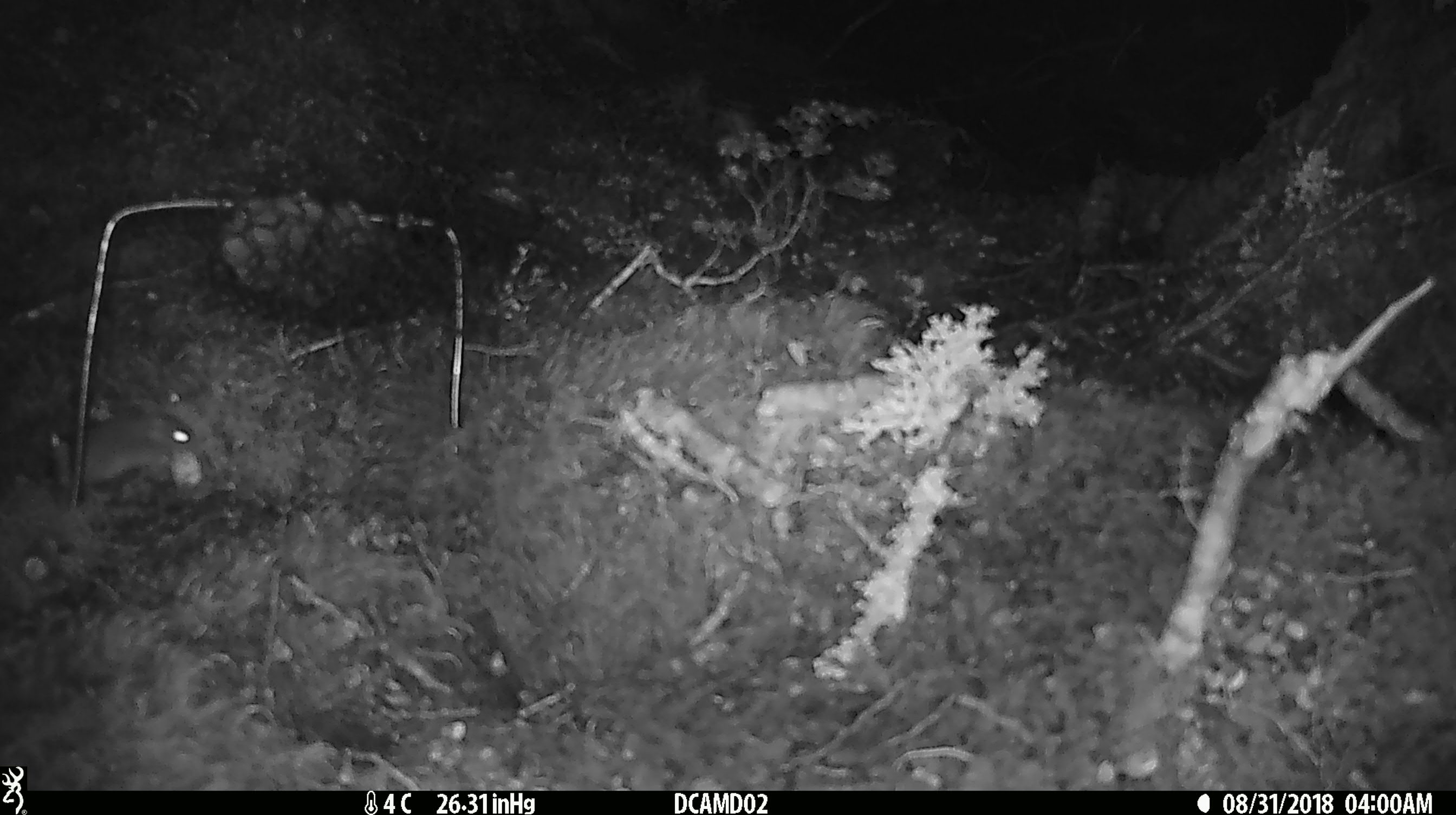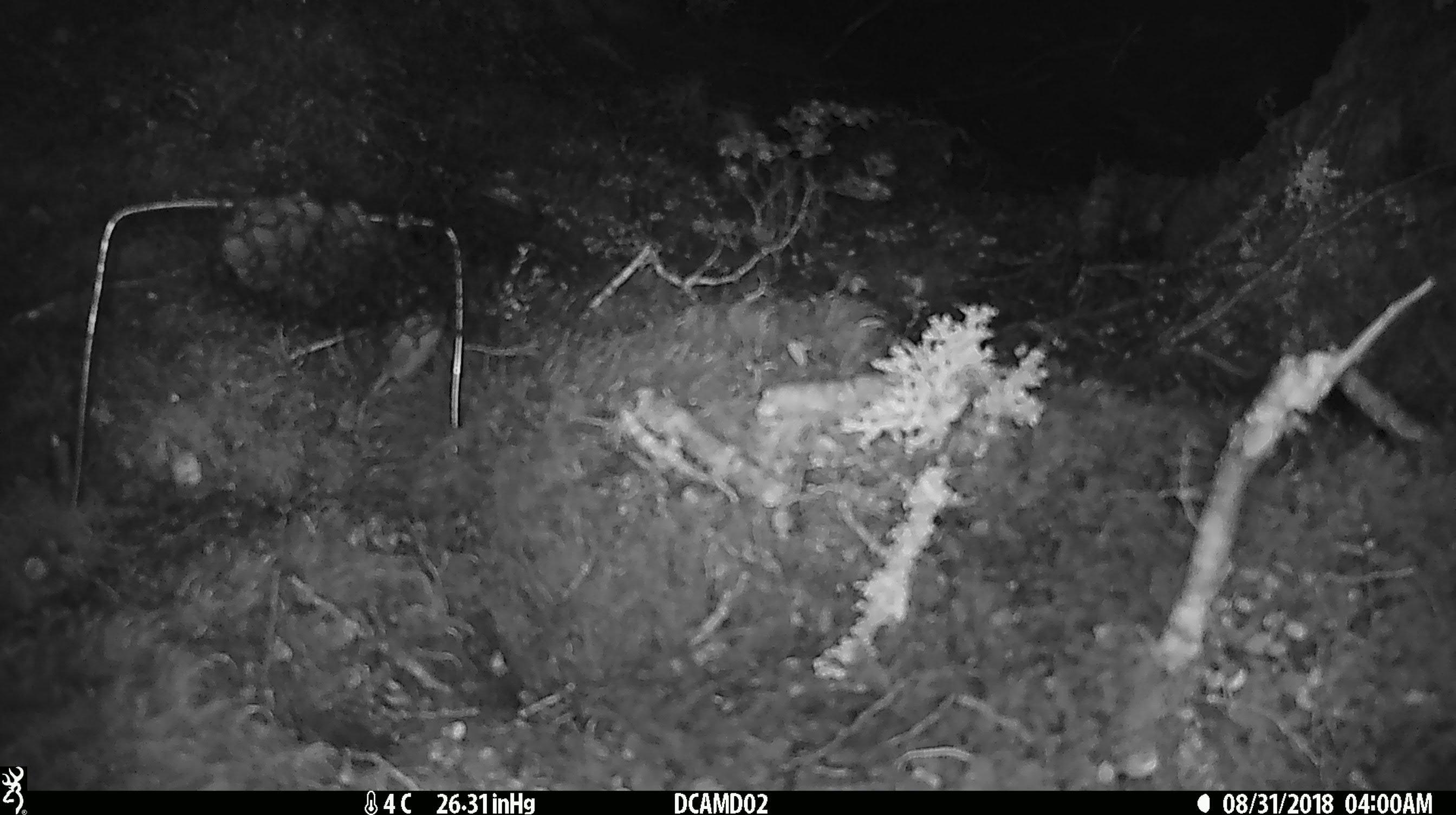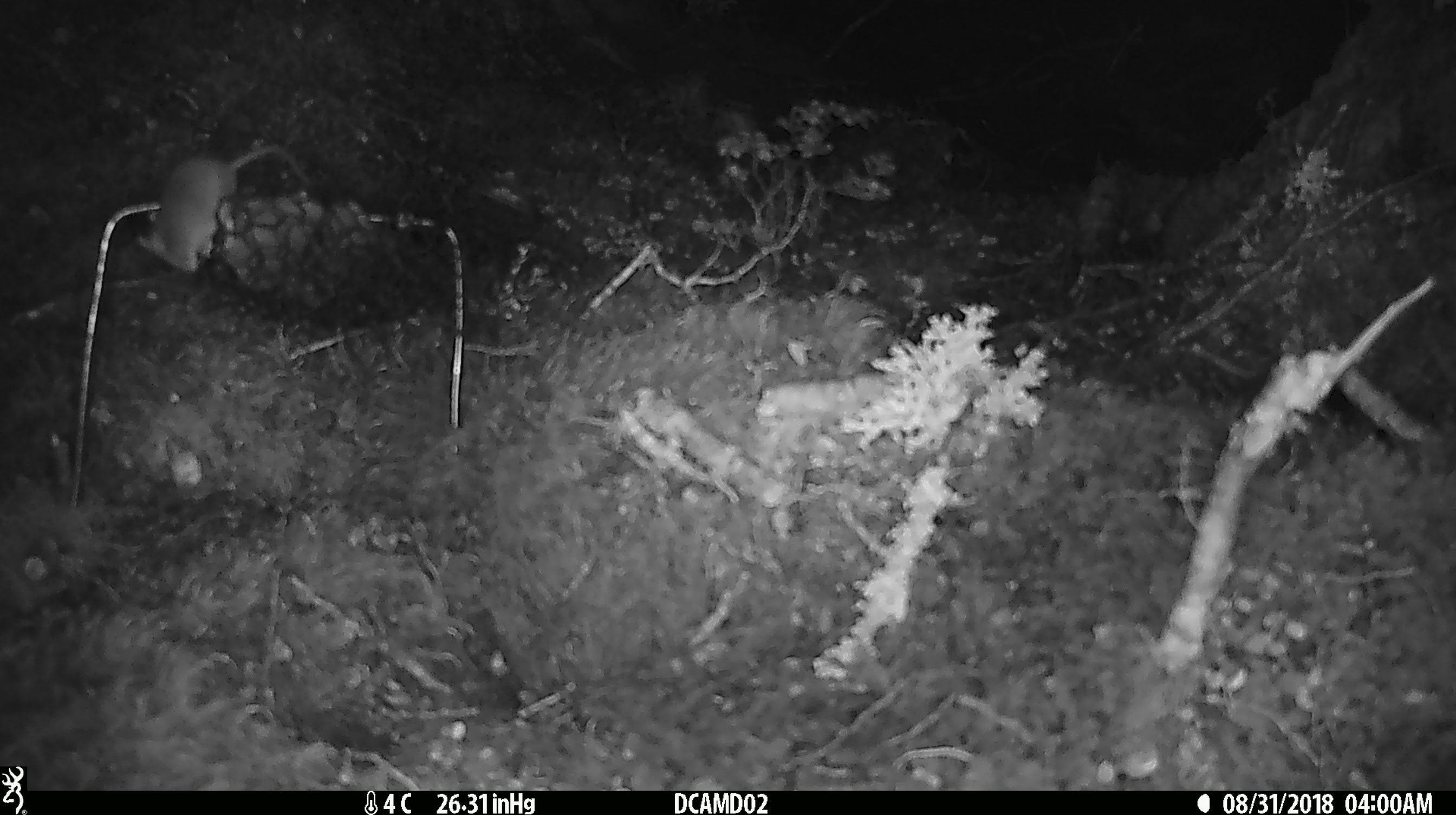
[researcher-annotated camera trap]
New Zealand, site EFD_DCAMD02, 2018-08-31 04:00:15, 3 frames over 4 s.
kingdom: Animalia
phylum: Chordata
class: Mammalia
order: Rodentia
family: Muridae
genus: Mus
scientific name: Mus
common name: mouse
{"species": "mouse (Mus)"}